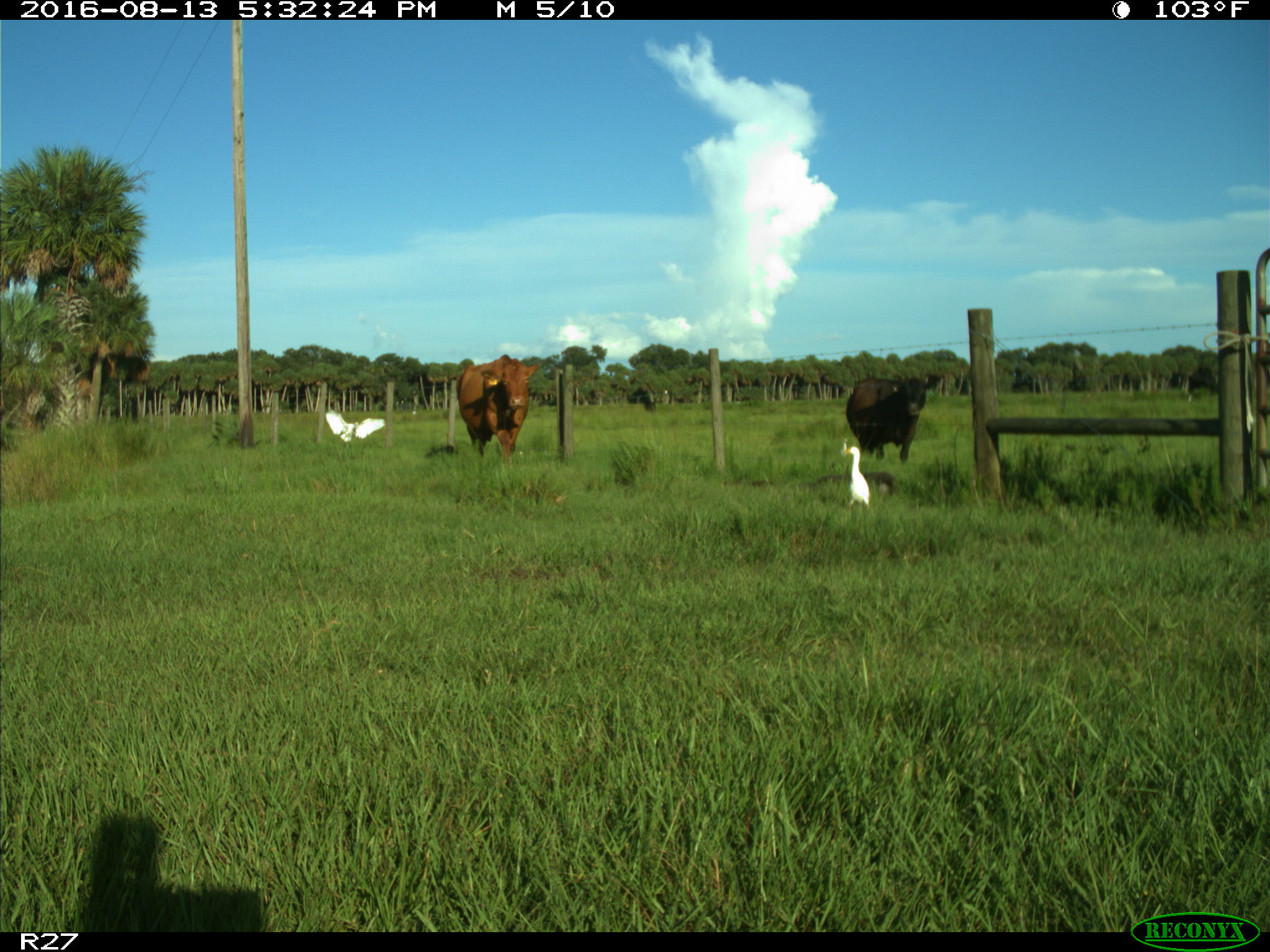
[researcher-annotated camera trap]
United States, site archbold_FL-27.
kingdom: Animalia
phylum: Chordata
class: Mammalia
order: Artiodactyla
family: Bovidae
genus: Bos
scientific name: Bos taurus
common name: domestic cow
Bos taurus (domestic cow).